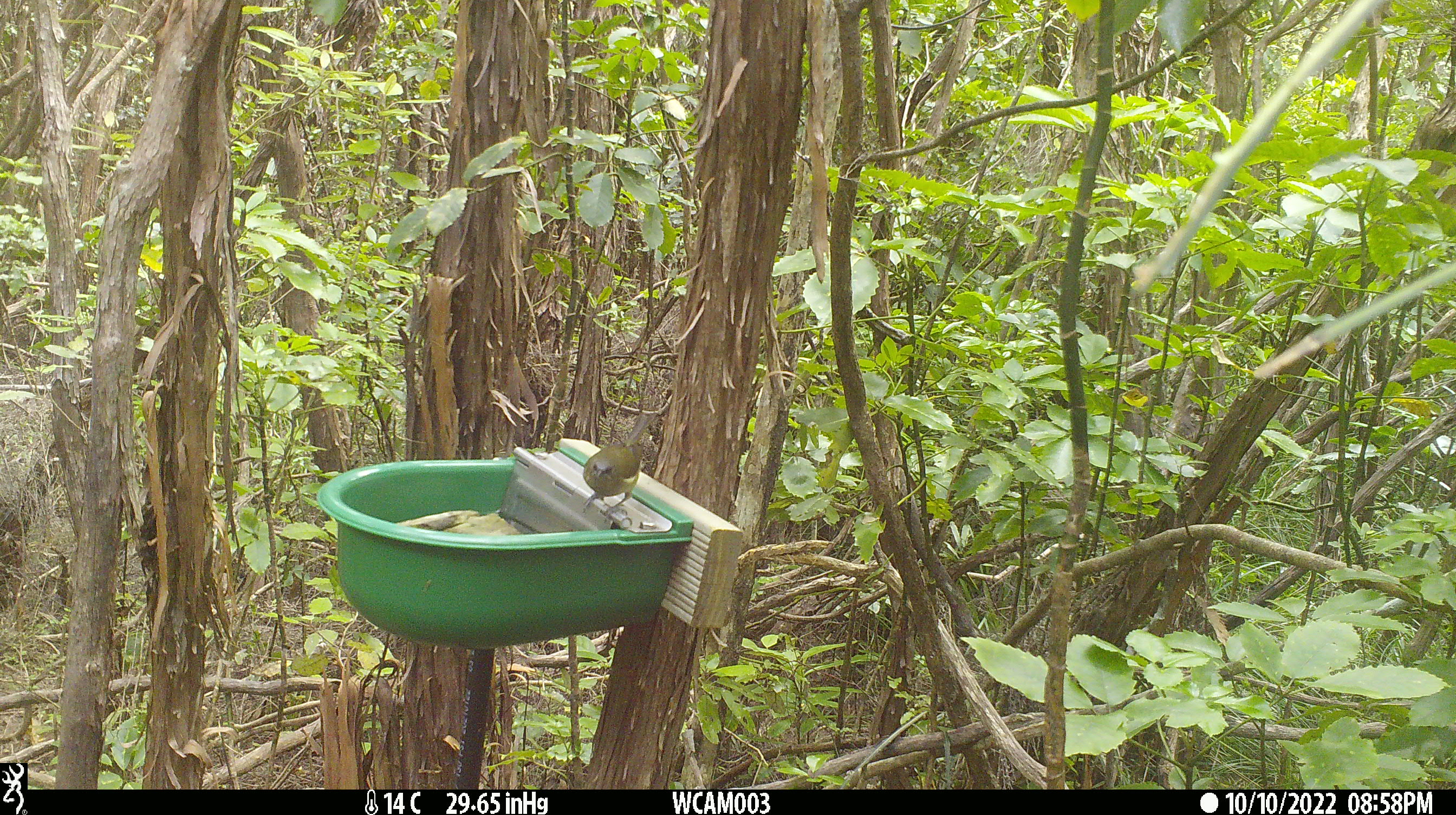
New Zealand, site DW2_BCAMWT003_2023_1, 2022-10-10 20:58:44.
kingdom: Animalia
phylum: Chordata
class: Aves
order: Passeriformes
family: Meliphagidae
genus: Anthornis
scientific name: Anthornis melanura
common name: new zealand bellbird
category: bellbird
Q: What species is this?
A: Bellbird (new zealand bellbird) (Anthornis melanura).